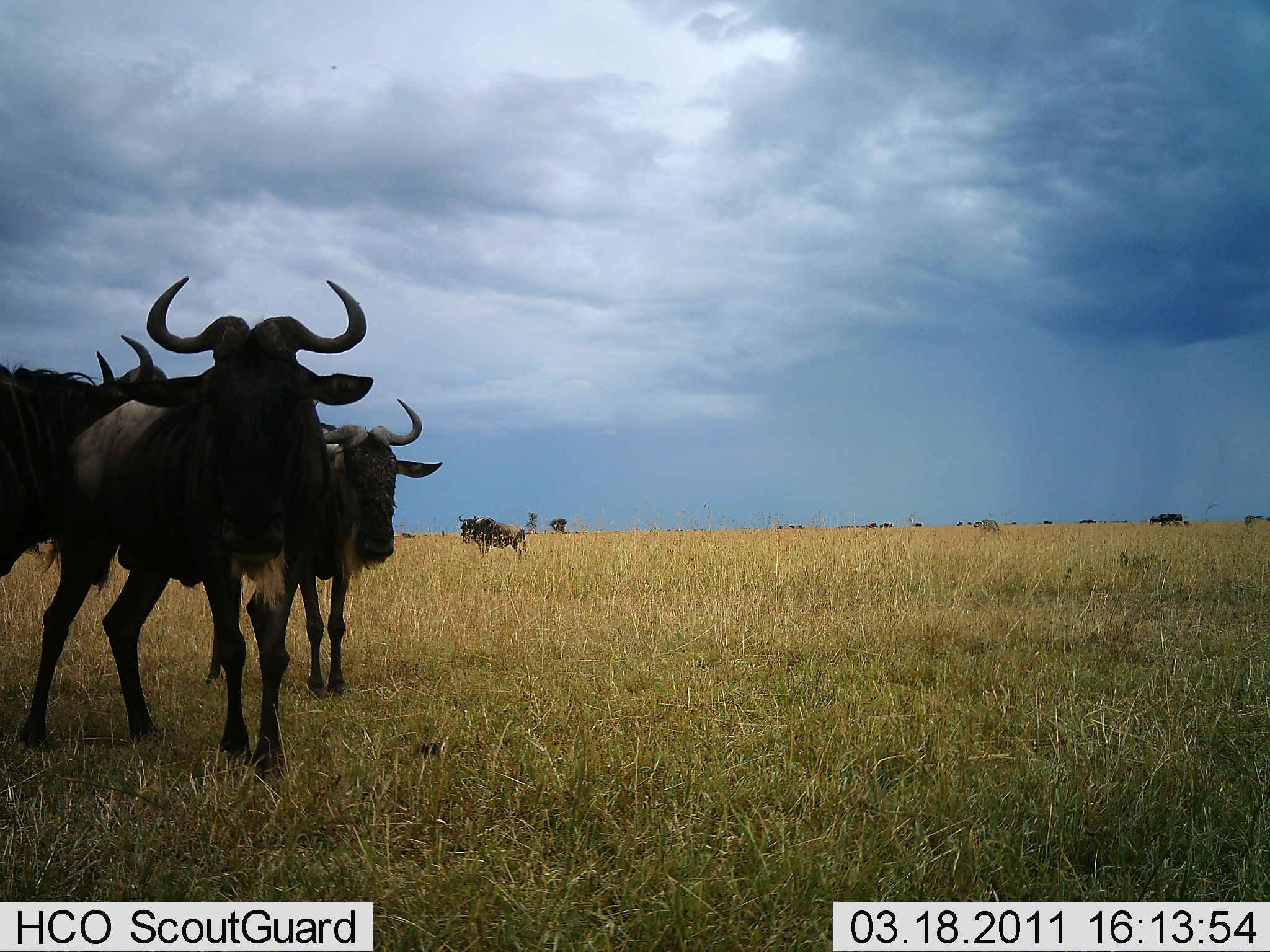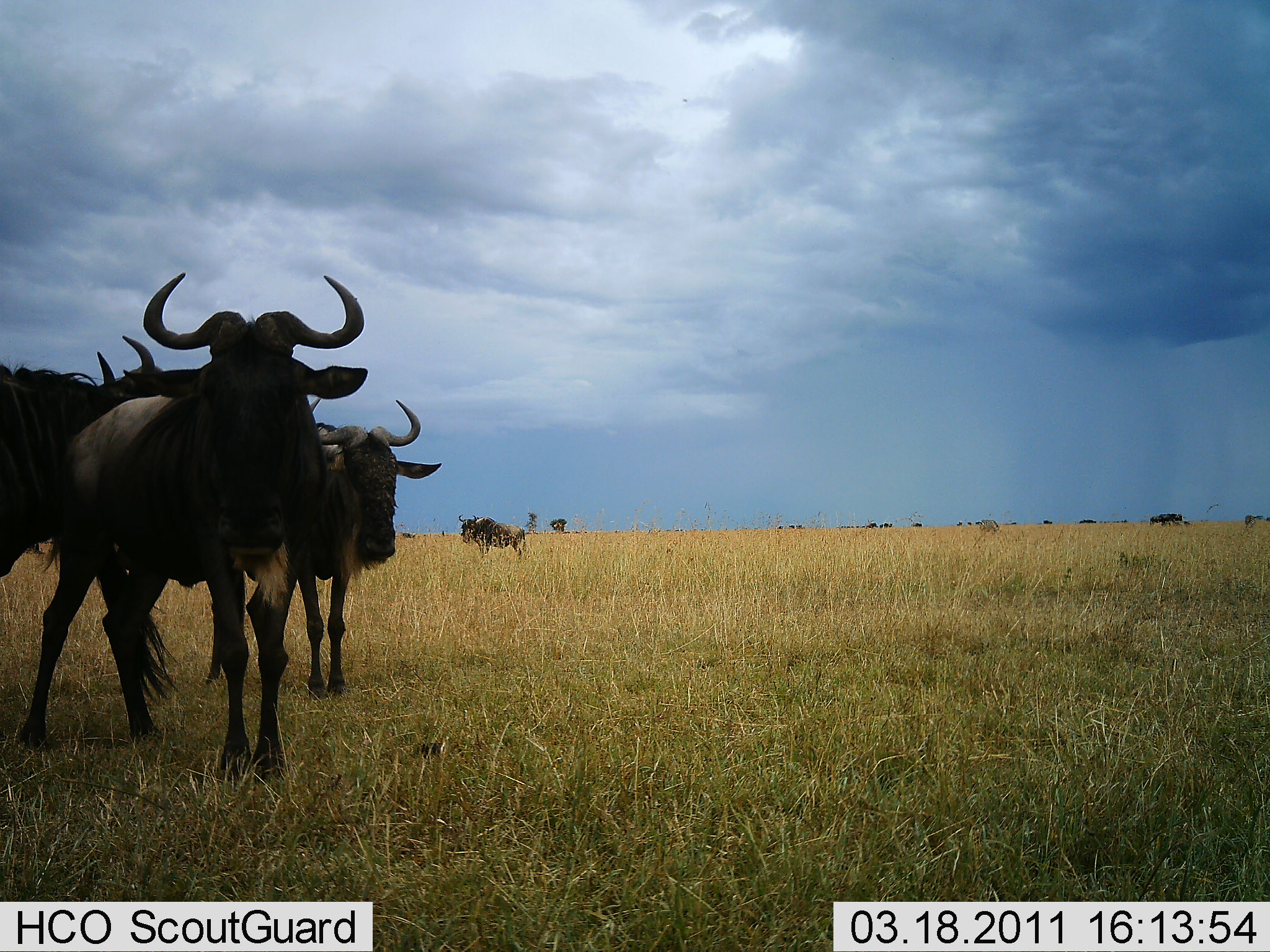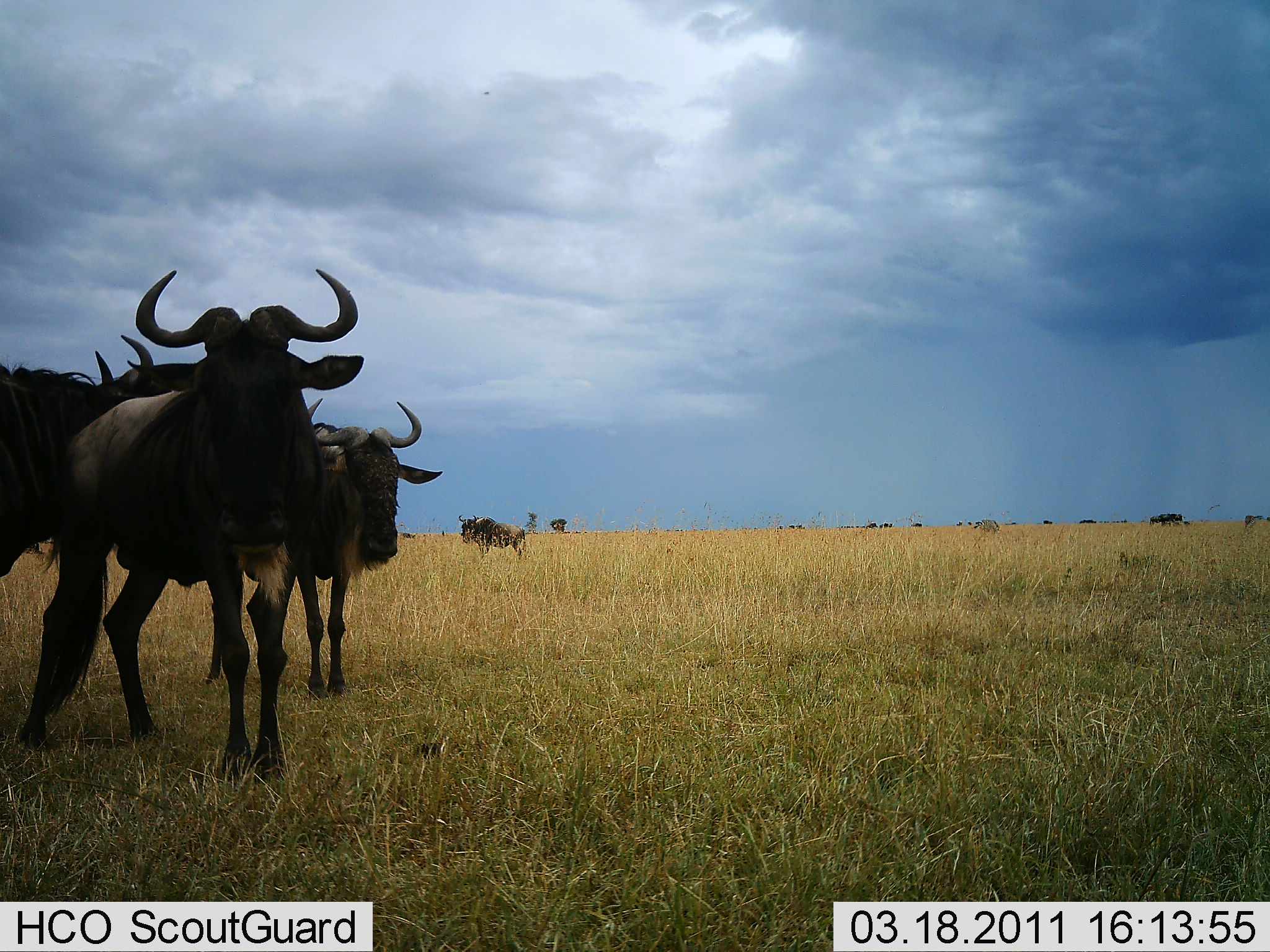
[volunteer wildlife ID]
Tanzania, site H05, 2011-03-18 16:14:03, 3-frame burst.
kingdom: Animalia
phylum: Chordata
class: Mammalia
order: Artiodactyla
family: Bovidae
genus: Connochaetes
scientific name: Connochaetes taurinus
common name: blue wildebeest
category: wildebeest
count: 5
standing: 85%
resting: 8%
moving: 15%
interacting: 15%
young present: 0%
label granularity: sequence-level